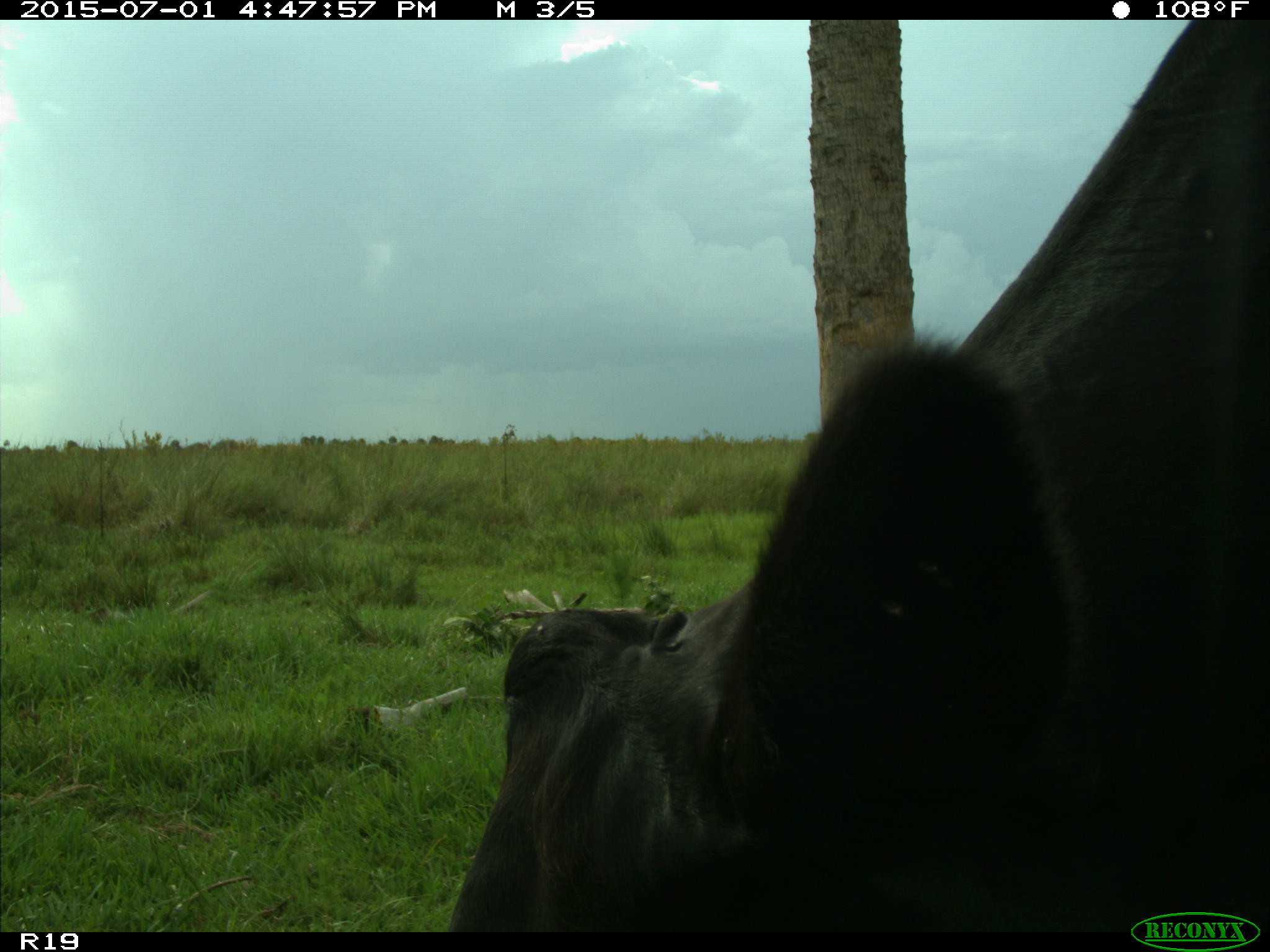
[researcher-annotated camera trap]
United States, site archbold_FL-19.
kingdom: Animalia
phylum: Chordata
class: Mammalia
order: Artiodactyla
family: Bovidae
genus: Bos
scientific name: Bos taurus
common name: domestic cow